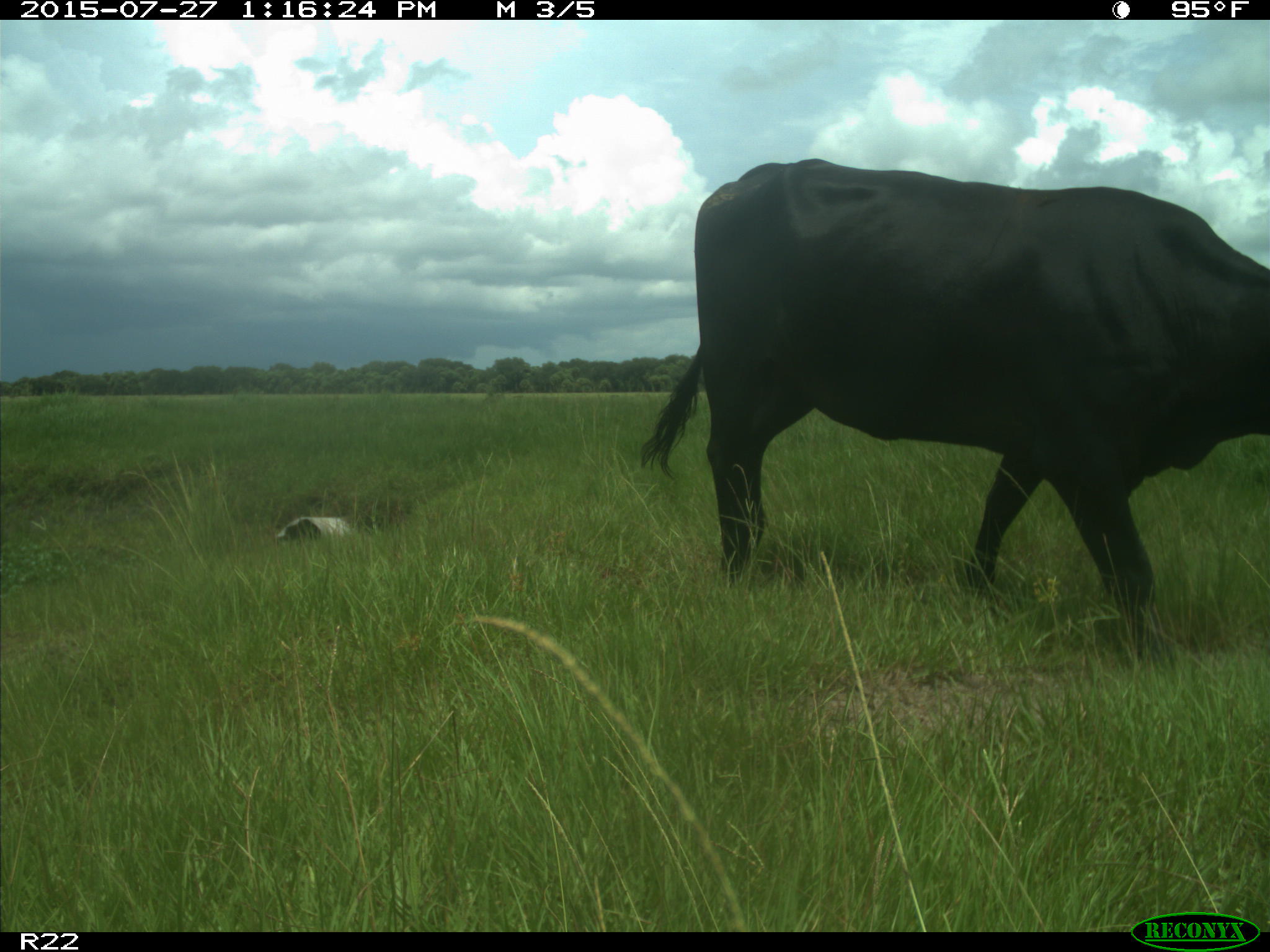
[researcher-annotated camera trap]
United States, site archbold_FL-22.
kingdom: Animalia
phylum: Chordata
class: Mammalia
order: Artiodactyla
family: Bovidae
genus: Bos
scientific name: Bos taurus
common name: domestic cow